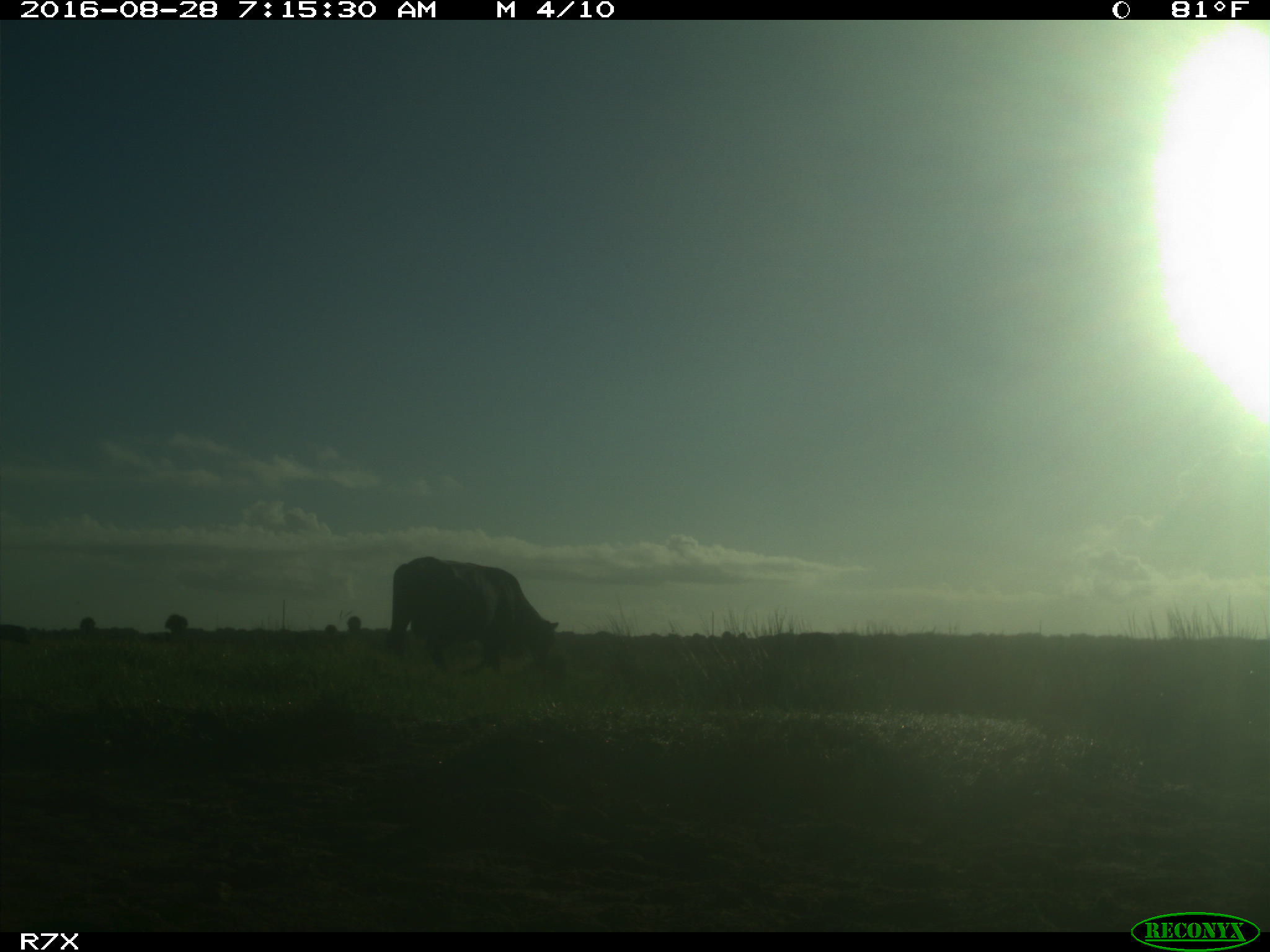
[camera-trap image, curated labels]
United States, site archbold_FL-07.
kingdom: Animalia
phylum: Chordata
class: Mammalia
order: Artiodactyla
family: Bovidae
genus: Bos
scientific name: Bos taurus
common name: domestic cow